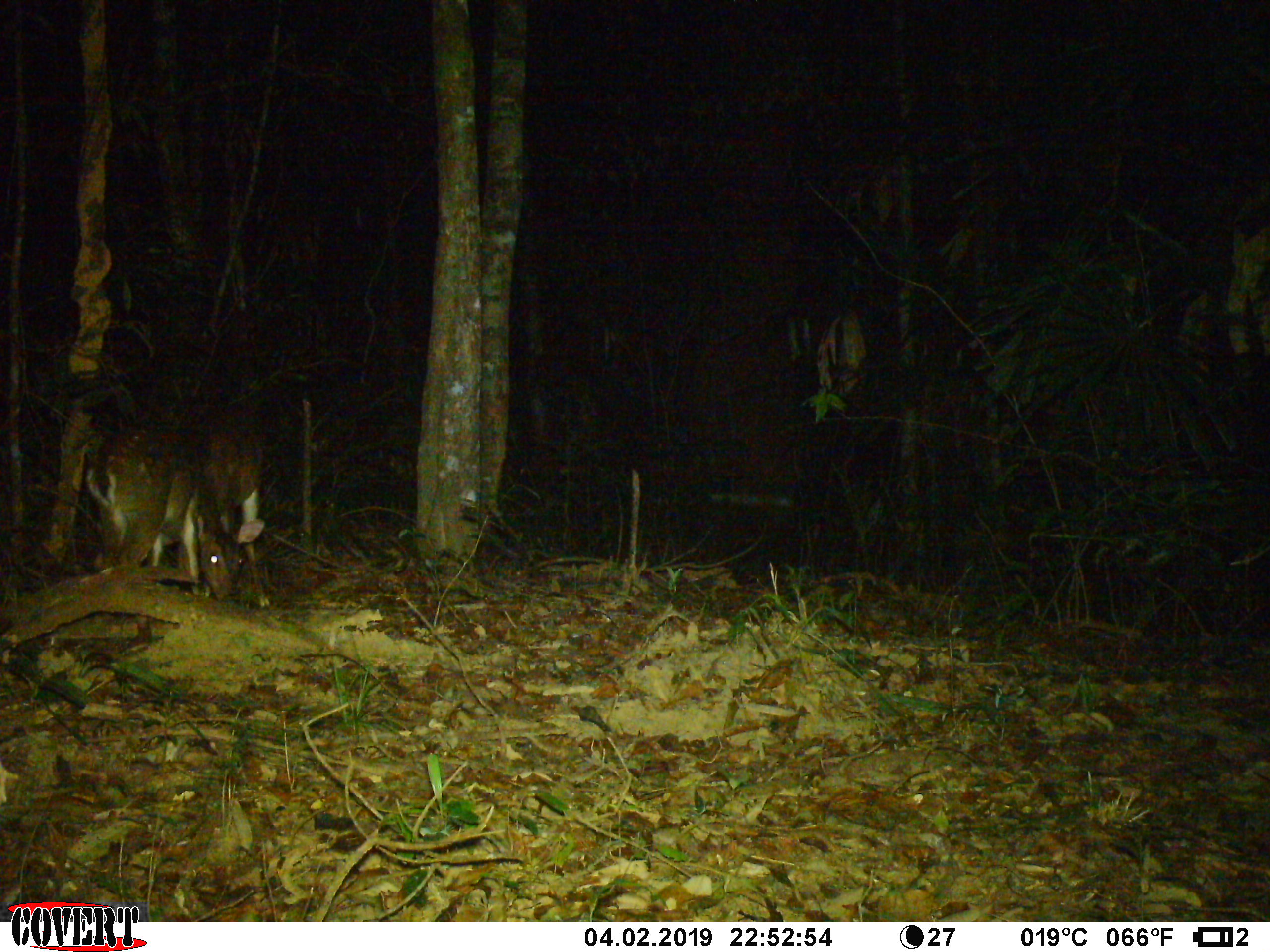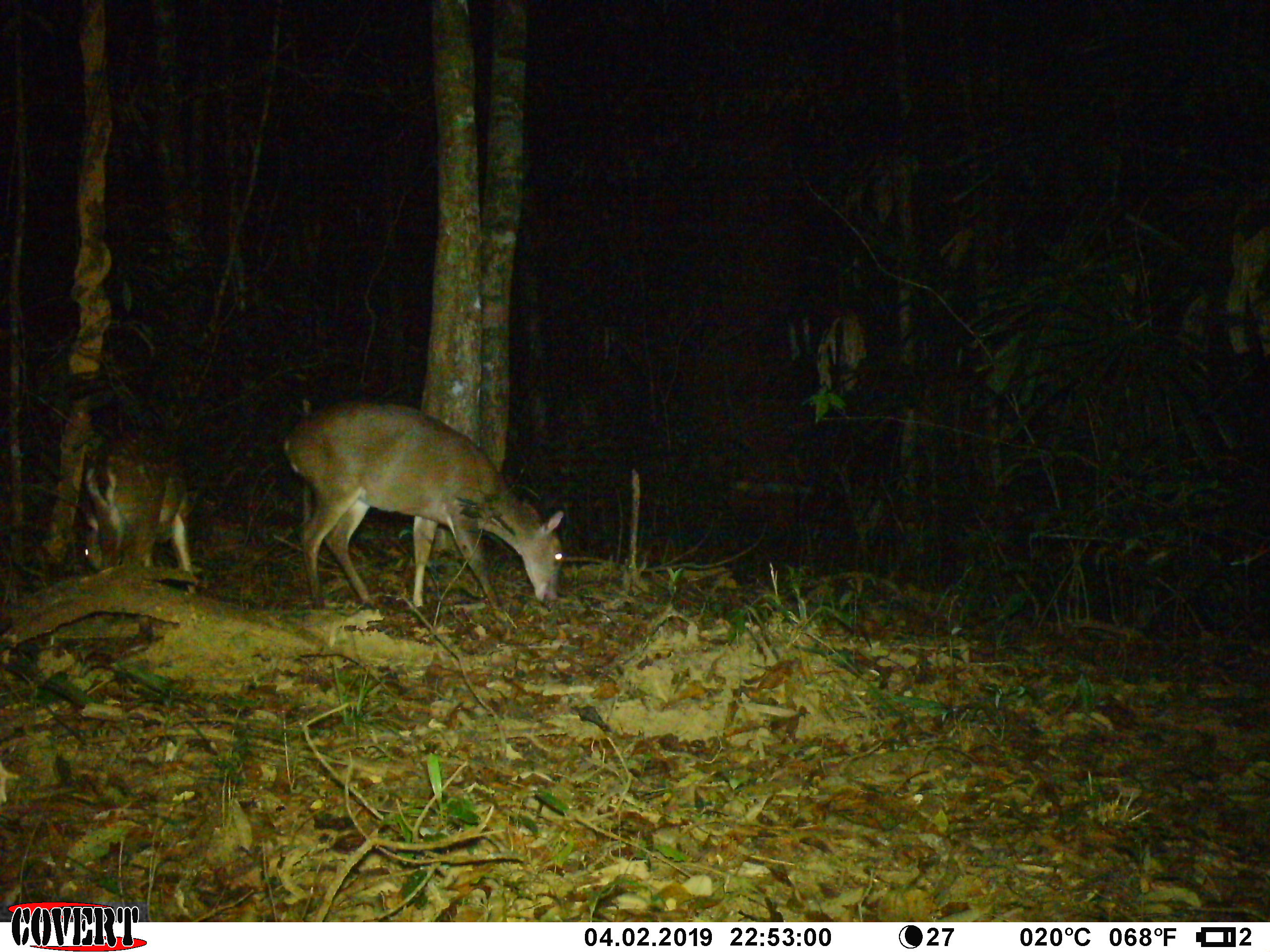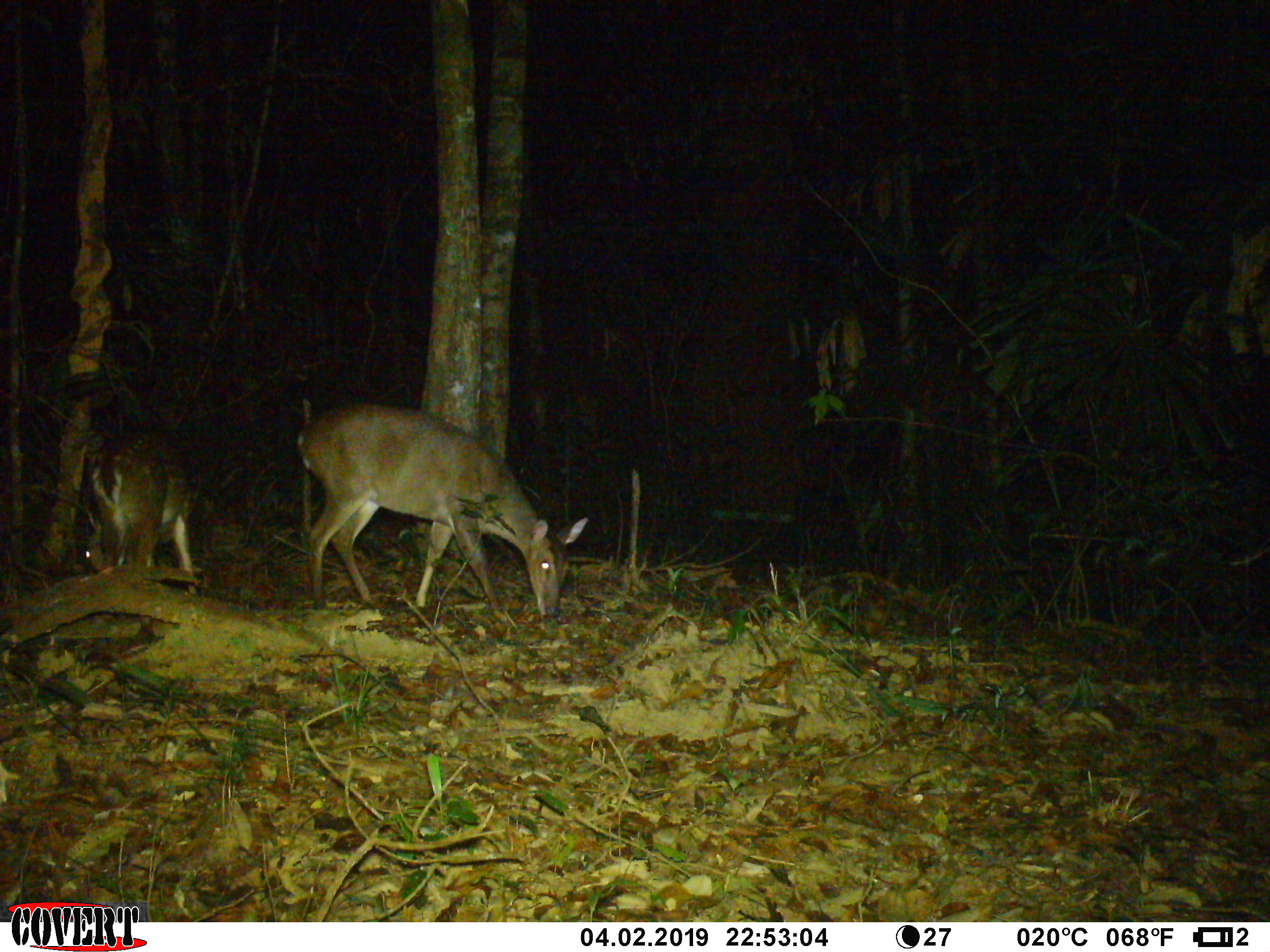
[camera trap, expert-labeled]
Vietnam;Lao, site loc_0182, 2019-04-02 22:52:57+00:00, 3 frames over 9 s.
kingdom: Animalia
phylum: Chordata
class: Mammalia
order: Artiodactyla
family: Cervidae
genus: Muntiacus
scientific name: Muntiacus vuquangensis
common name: large-antlered muntjac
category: large antlered muntjac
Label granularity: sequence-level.